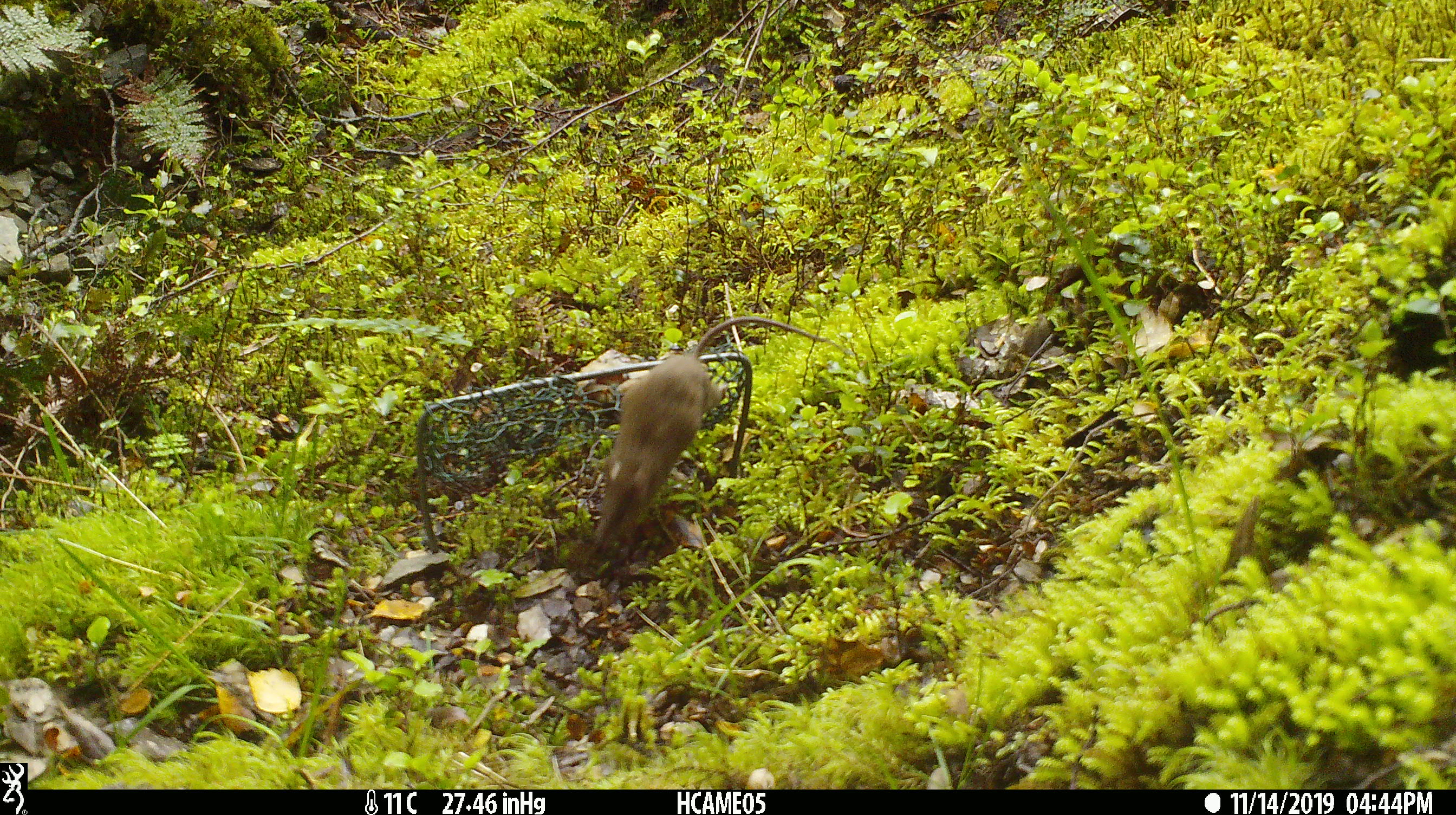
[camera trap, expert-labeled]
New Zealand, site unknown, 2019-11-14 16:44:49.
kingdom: Animalia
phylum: Chordata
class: Mammalia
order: Rodentia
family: Muridae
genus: Mus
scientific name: Mus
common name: mouse